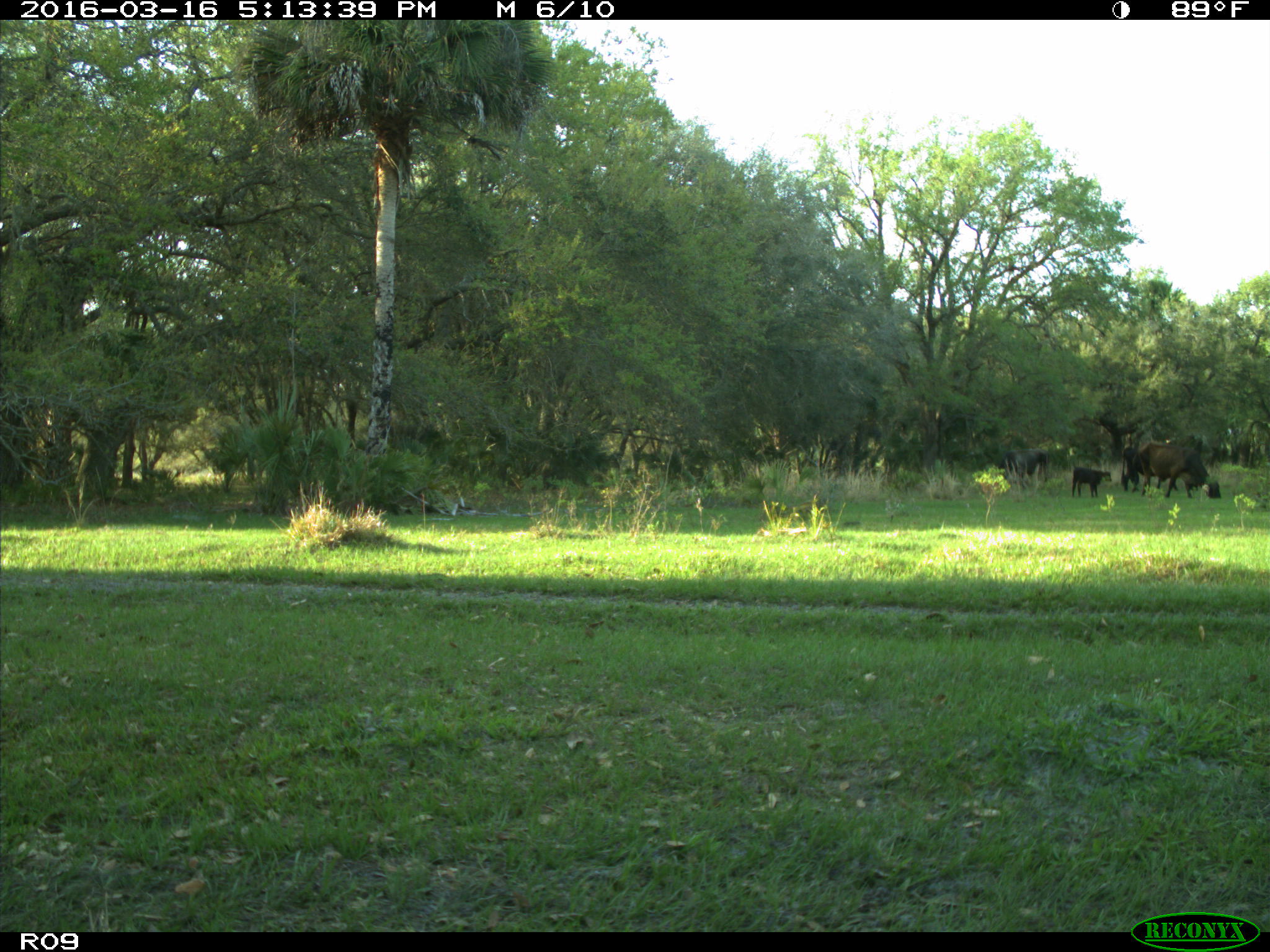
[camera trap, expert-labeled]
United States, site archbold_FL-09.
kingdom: Animalia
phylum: Chordata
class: Mammalia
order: Artiodactyla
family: Bovidae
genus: Bos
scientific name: Bos taurus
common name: domestic cow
Bos taurus (domestic cow).